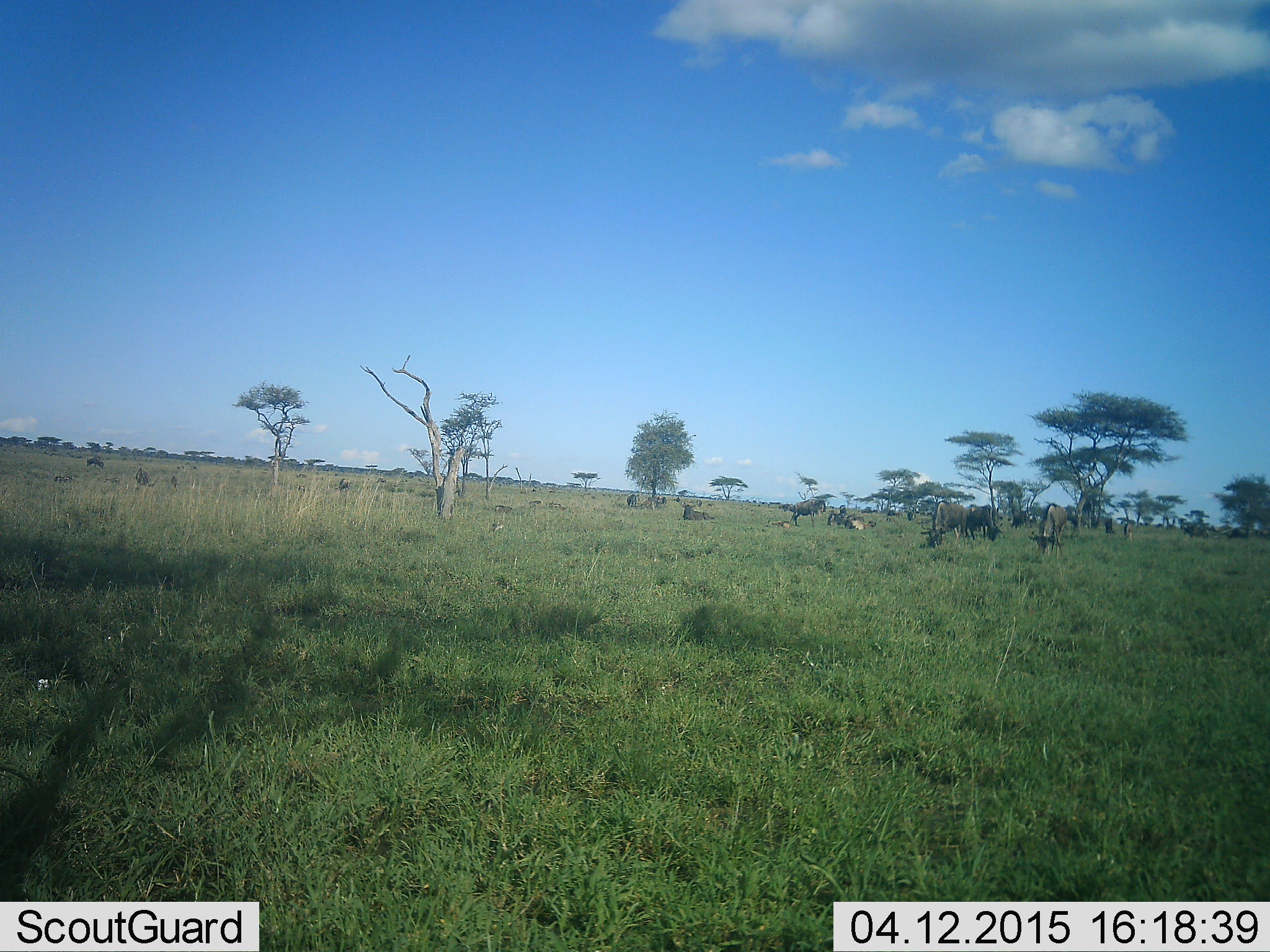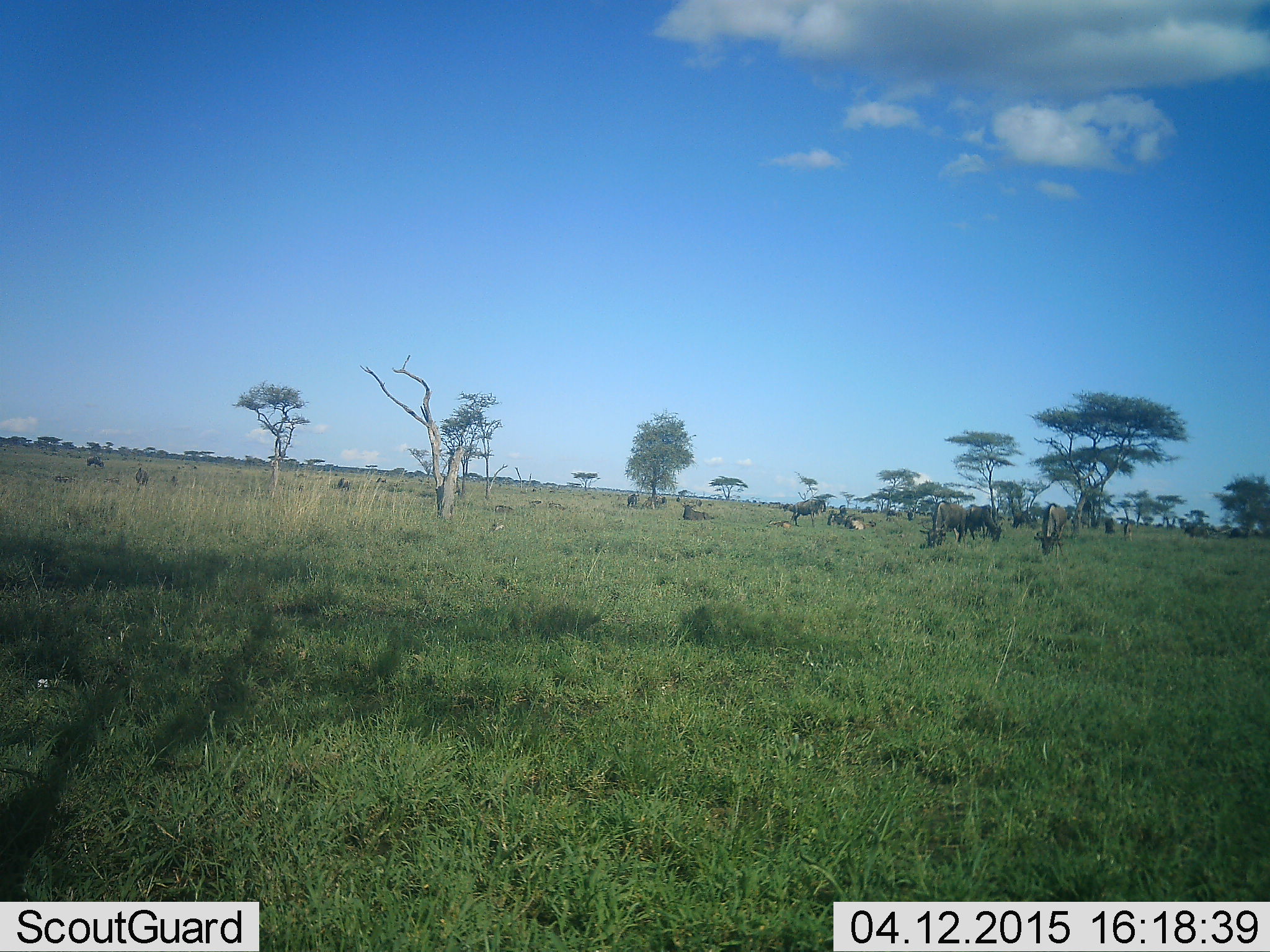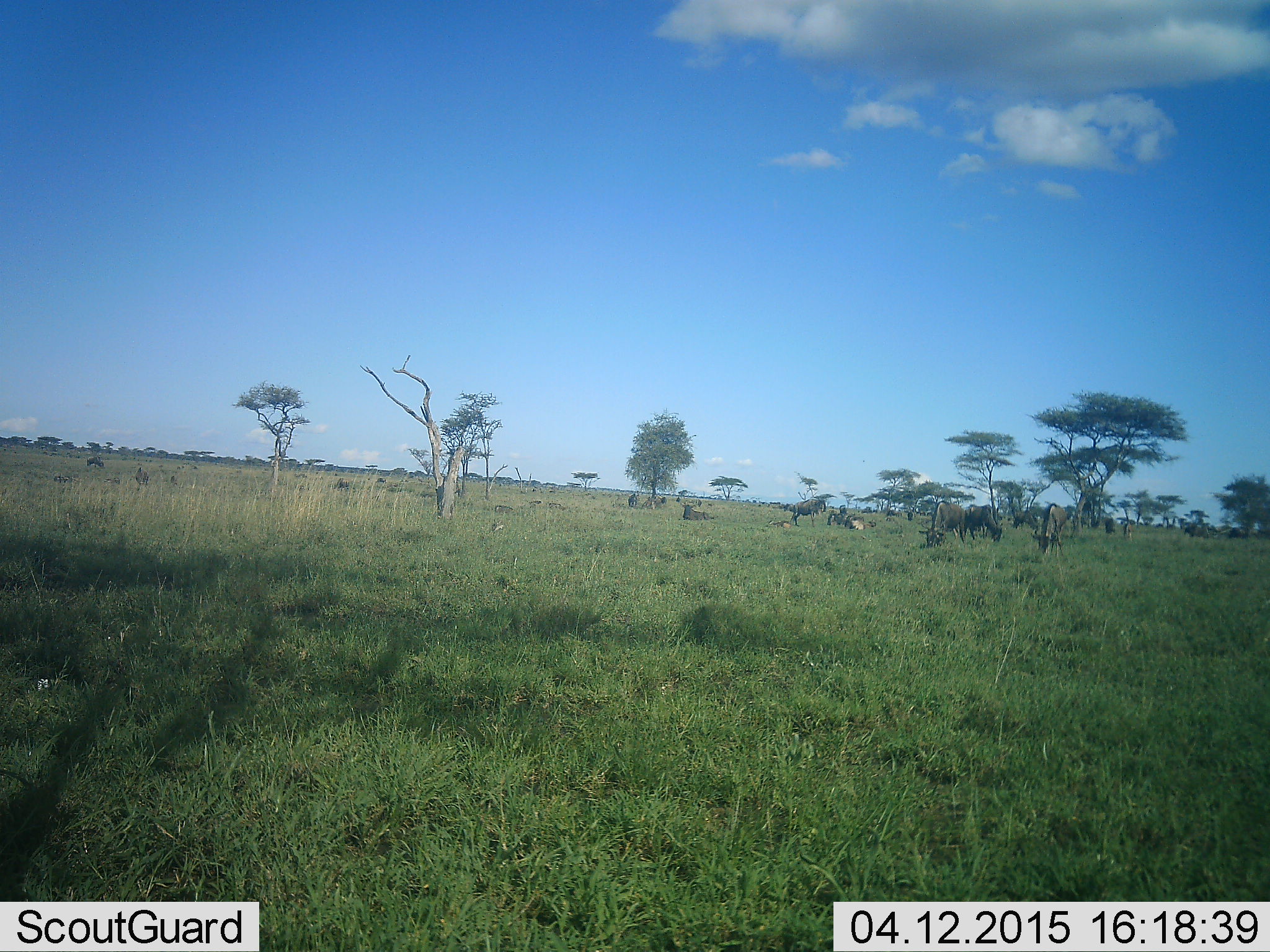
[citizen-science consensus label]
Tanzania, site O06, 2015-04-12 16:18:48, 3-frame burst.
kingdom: Animalia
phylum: Chordata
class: Mammalia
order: Artiodactyla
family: Bovidae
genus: Connochaetes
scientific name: Connochaetes taurinus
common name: blue wildebeest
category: wildebeest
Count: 11-50.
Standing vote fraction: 40%.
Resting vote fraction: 30%.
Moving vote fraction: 0%.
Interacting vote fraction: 0%.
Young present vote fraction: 0%.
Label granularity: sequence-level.